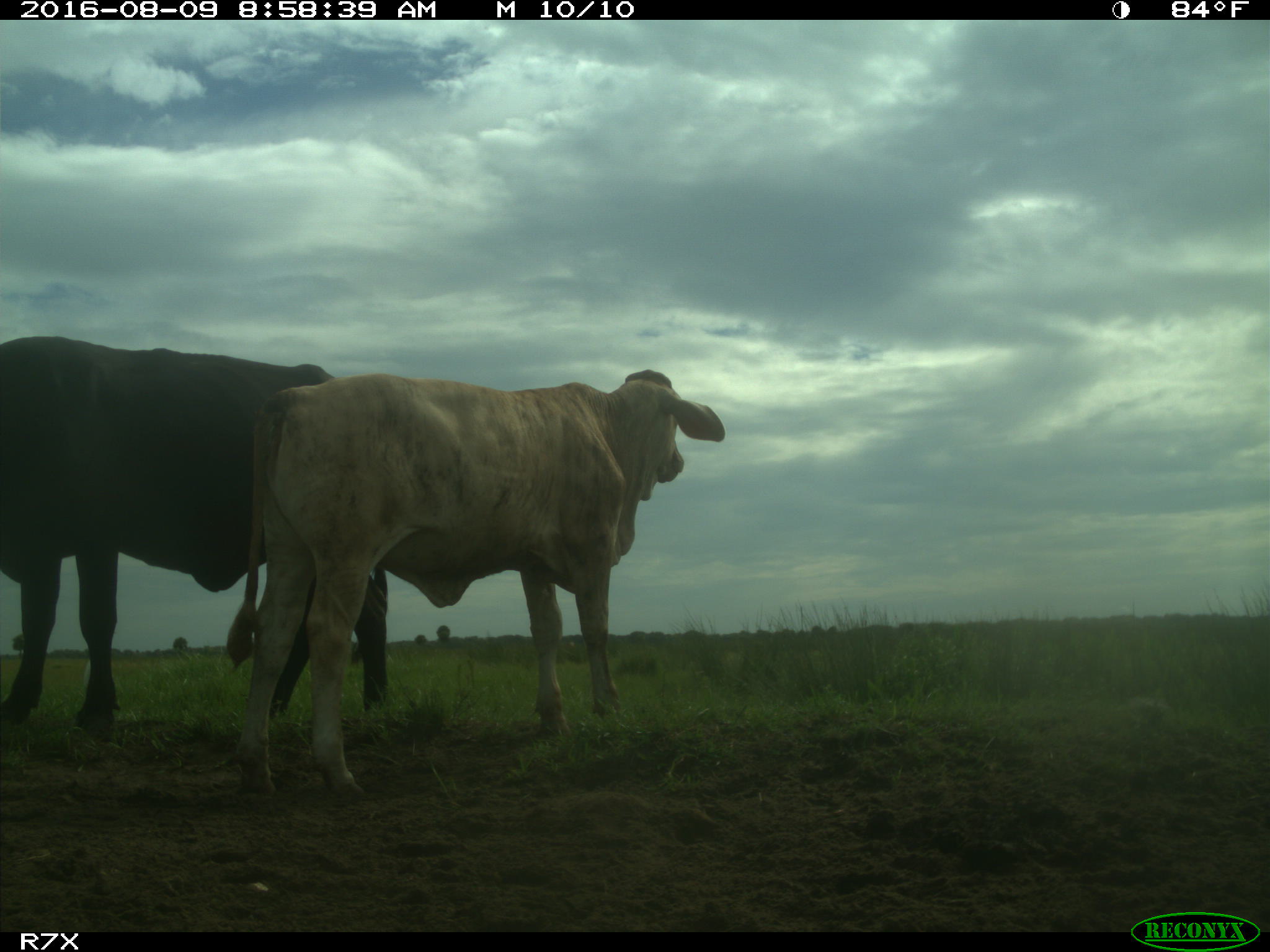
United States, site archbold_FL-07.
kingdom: Animalia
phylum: Chordata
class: Mammalia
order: Artiodactyla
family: Bovidae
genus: Bos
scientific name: Bos taurus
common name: domestic cow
Bos taurus (domestic cow).